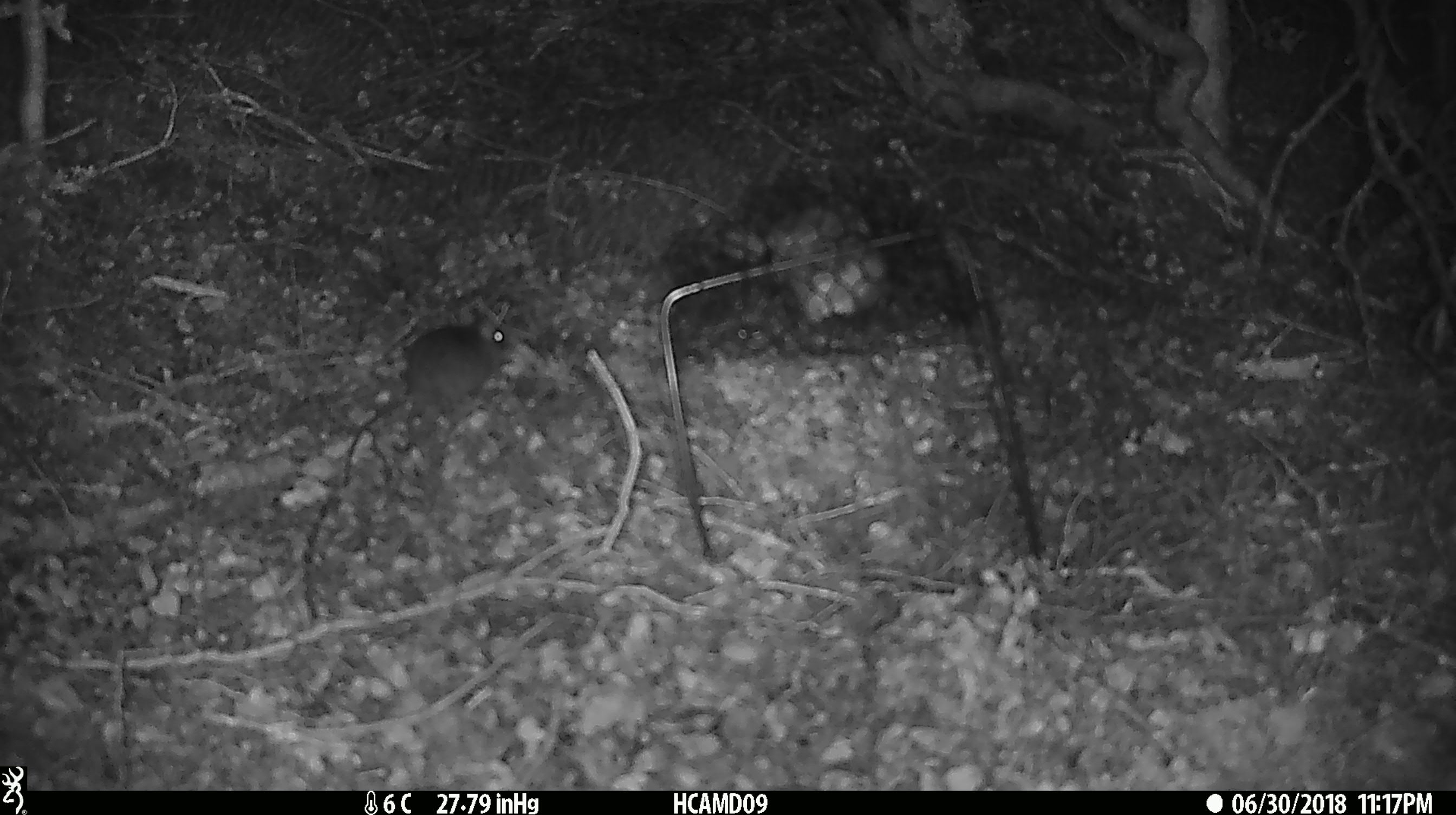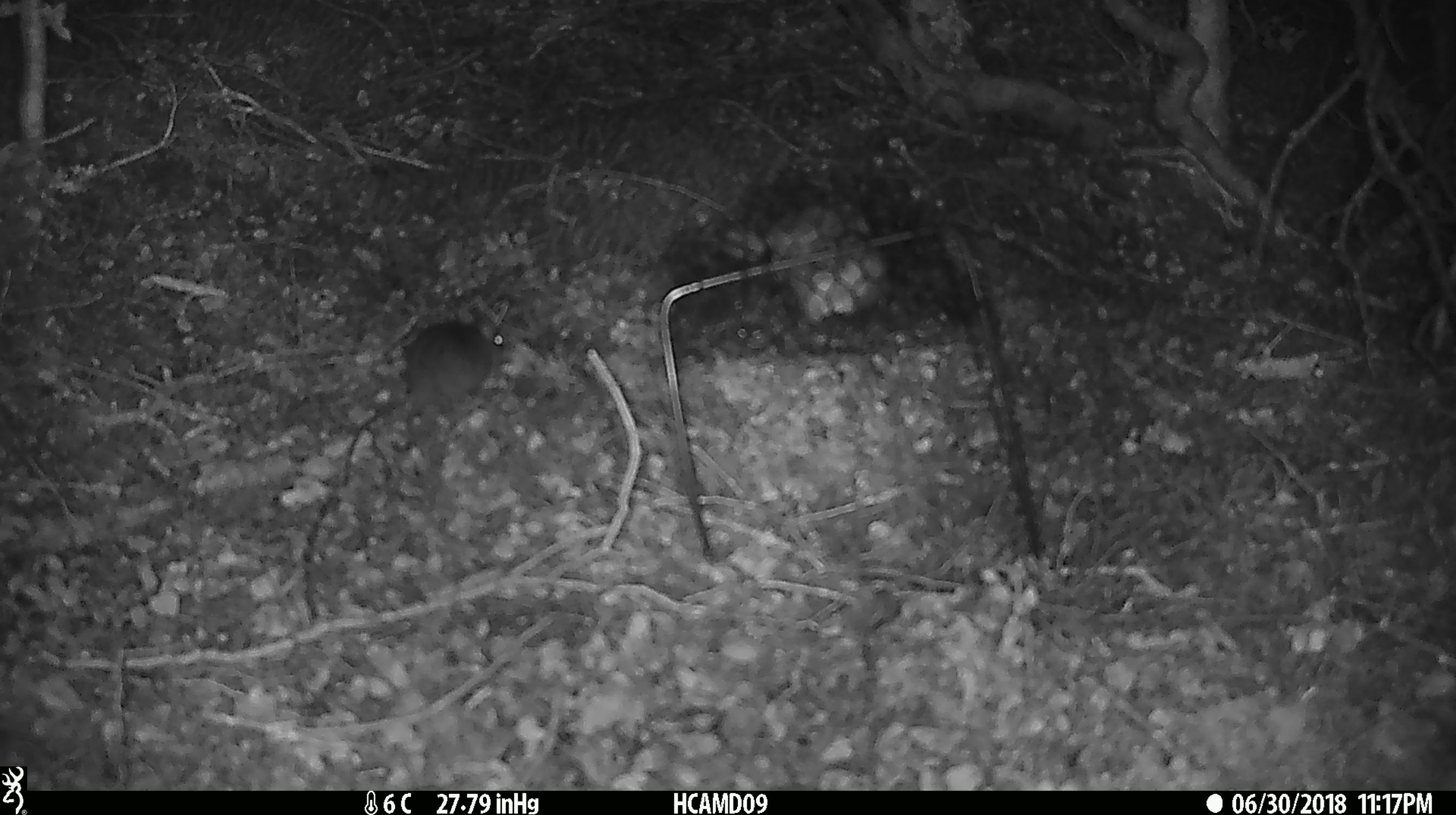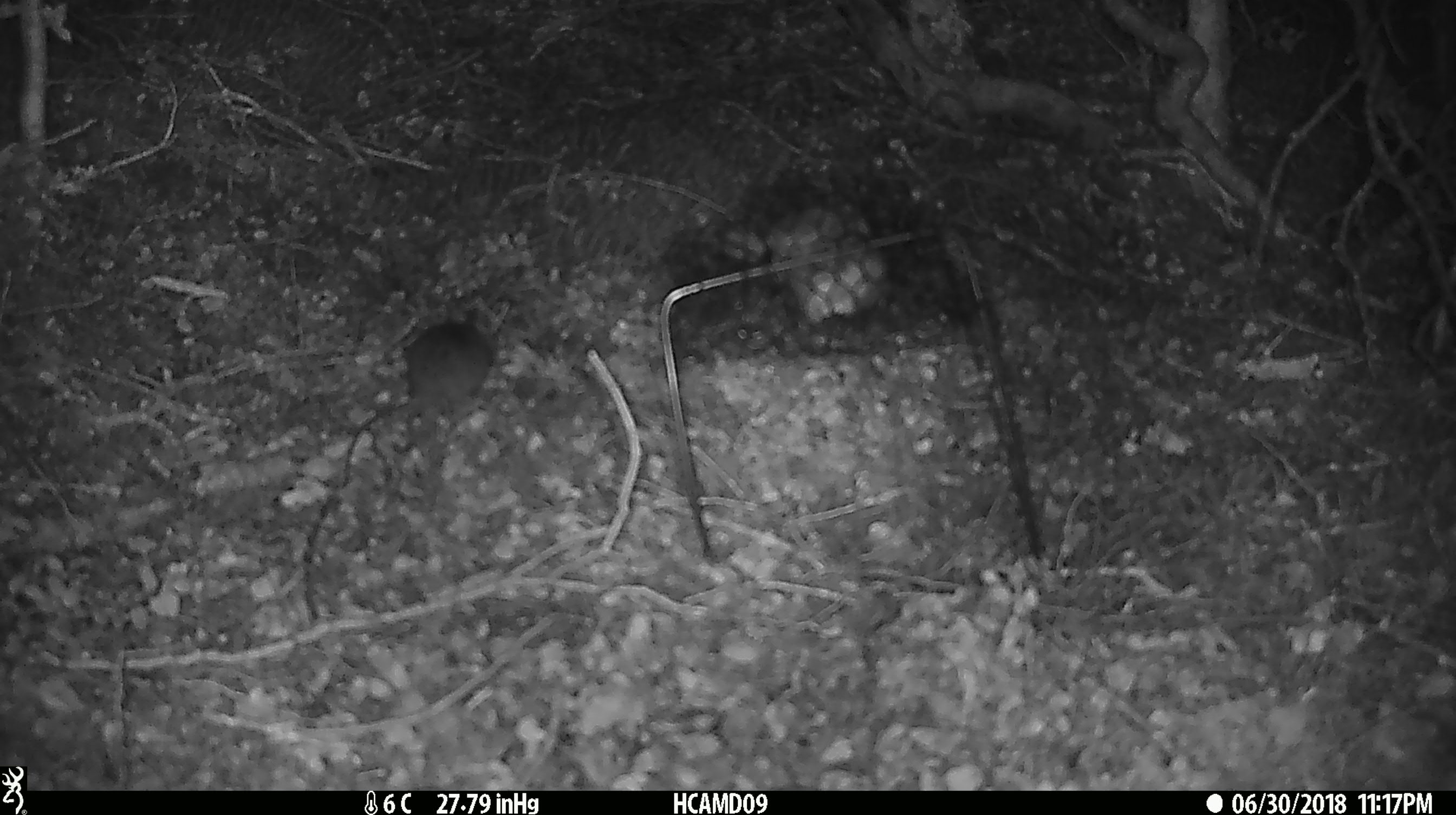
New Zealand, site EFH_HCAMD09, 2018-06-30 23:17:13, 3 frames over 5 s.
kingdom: Animalia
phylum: Chordata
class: Mammalia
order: Rodentia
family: Muridae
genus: Mus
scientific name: Mus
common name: mouse